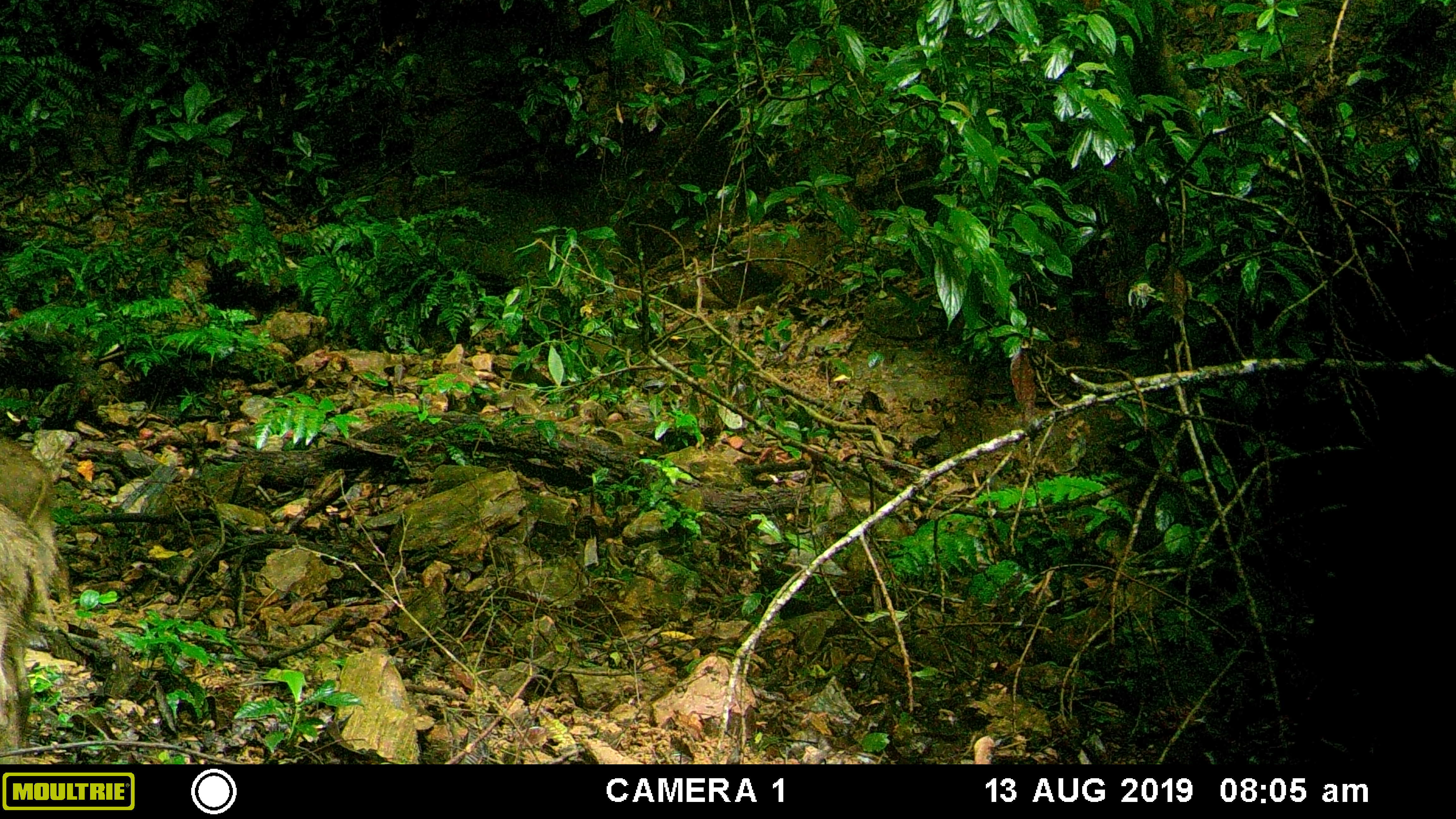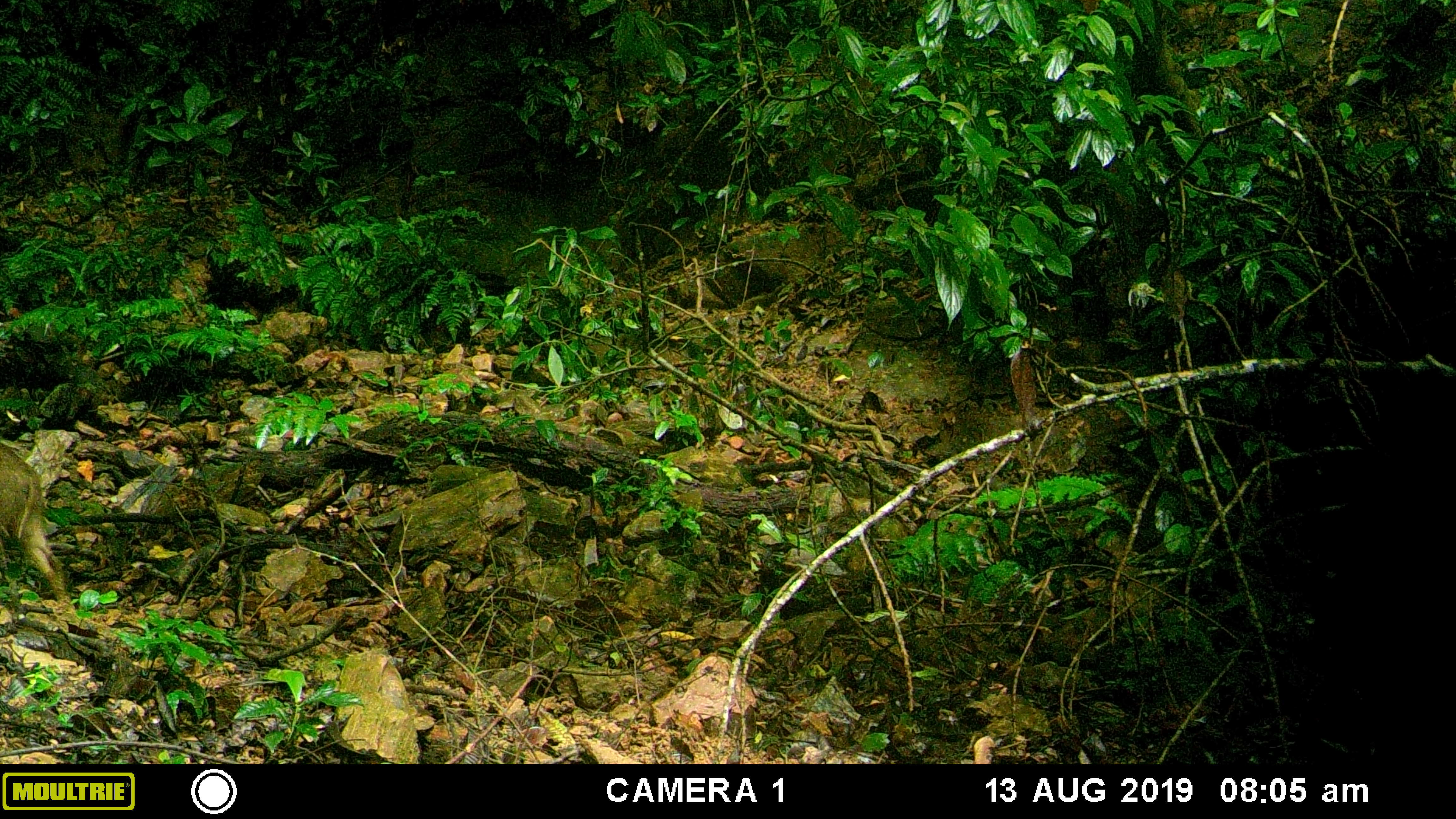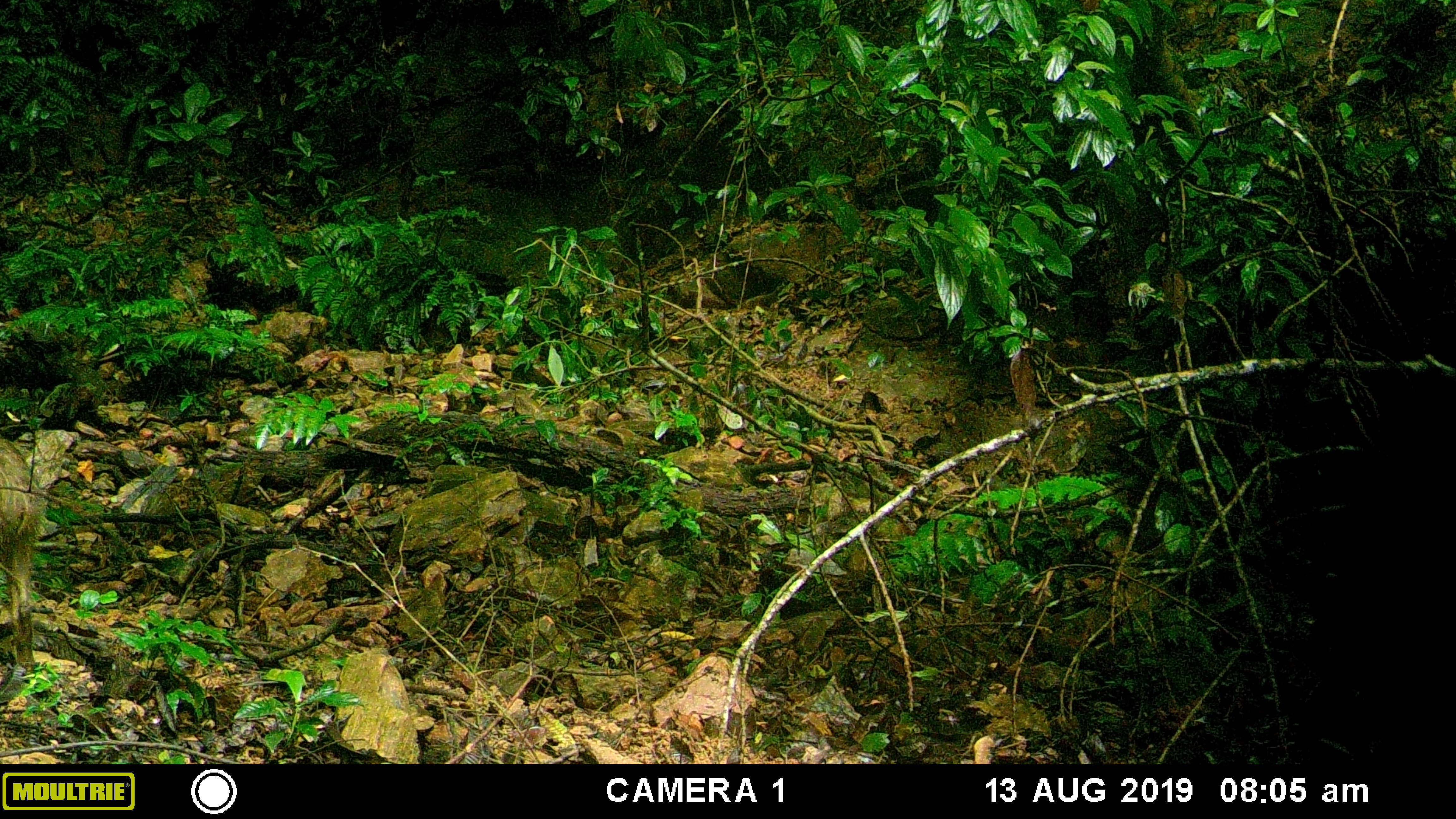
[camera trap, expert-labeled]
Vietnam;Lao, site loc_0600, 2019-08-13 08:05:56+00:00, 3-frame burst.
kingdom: Animalia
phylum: Chordata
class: Mammalia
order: Artiodactyla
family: Suidae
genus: Sus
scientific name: Sus scrofa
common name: eurasian wild pig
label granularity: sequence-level